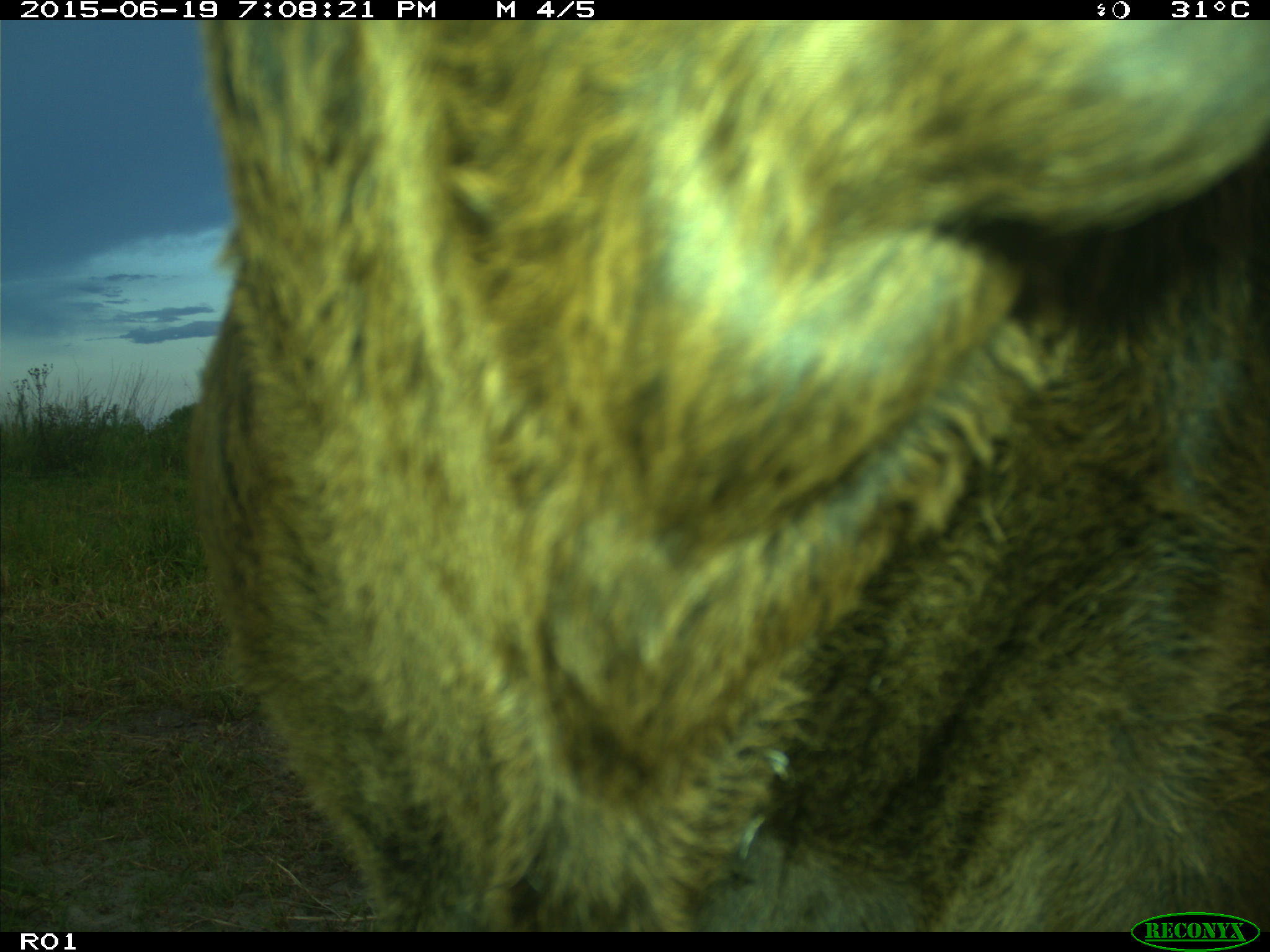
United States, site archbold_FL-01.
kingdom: Animalia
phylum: Chordata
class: Mammalia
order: Artiodactyla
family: Bovidae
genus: Bos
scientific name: Bos taurus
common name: domestic cow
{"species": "Bos taurus (domestic cow)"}